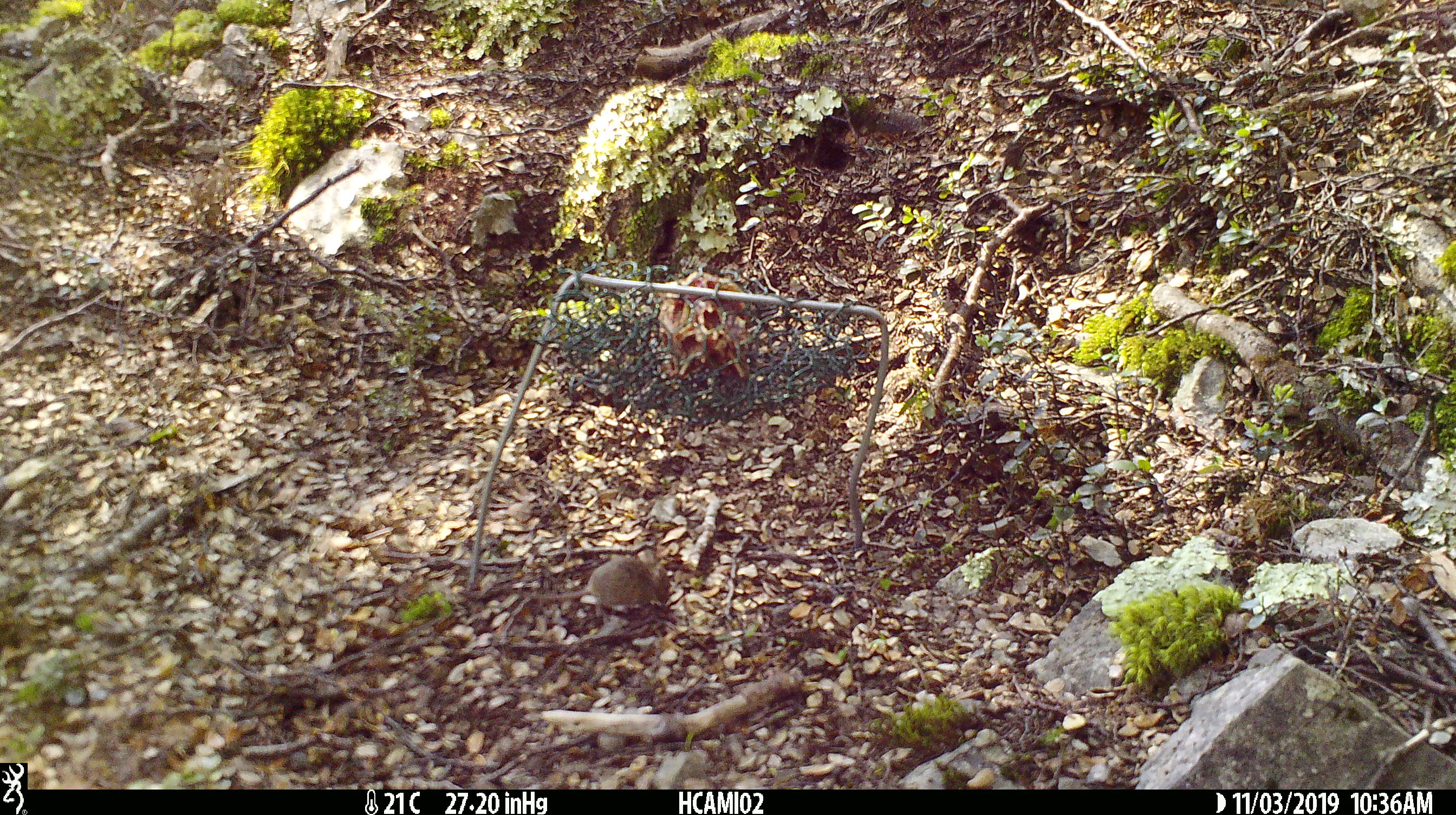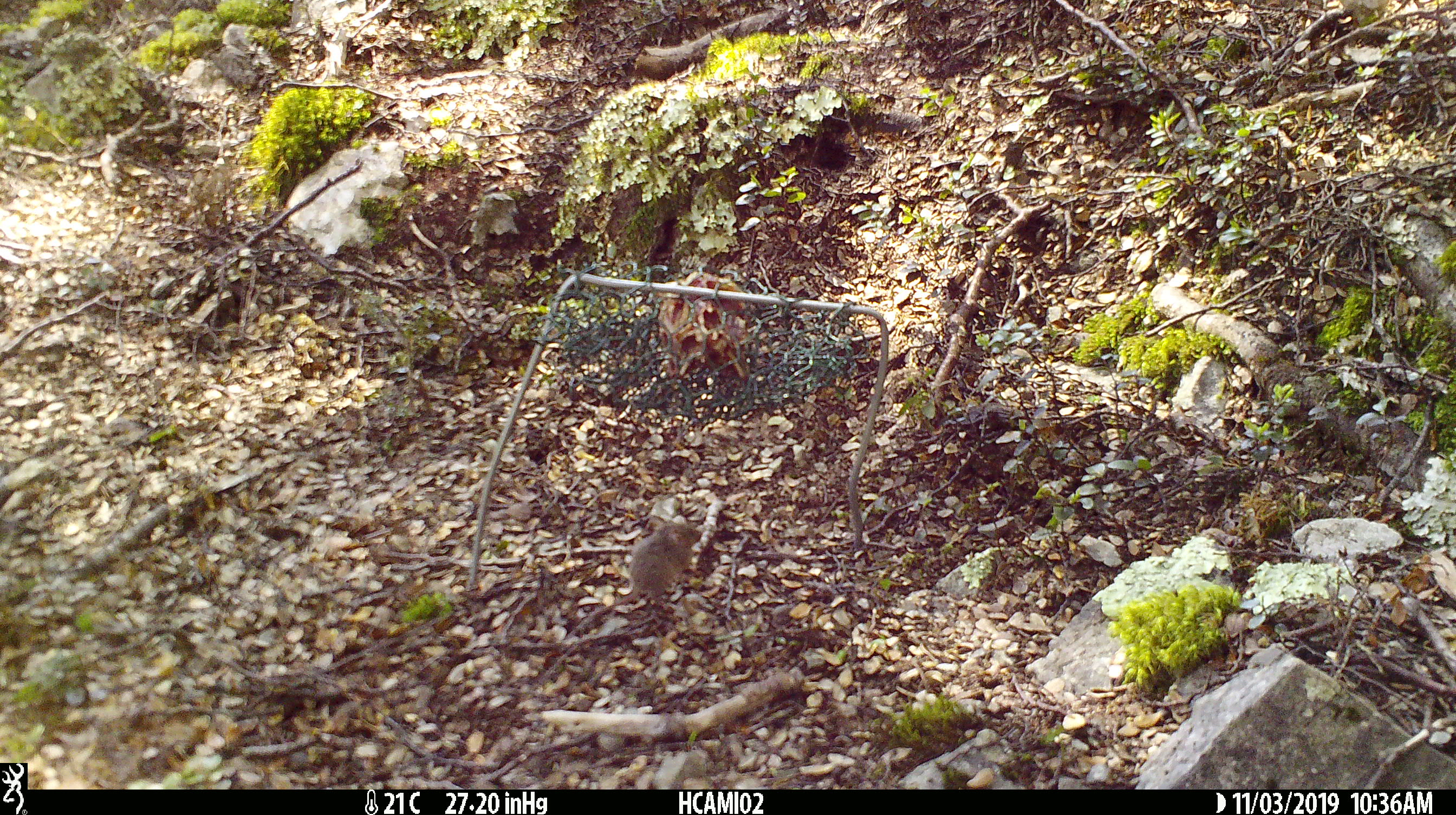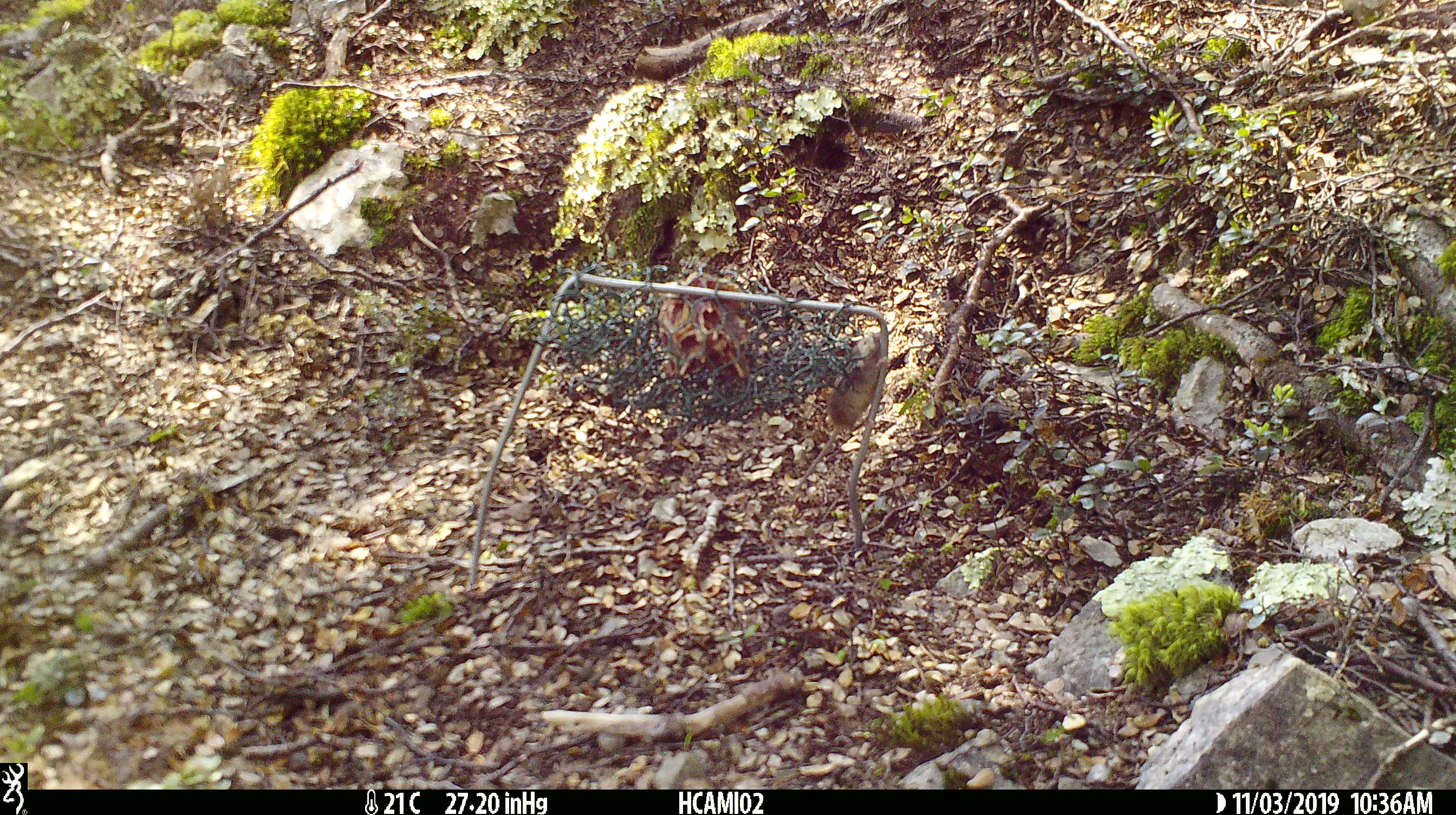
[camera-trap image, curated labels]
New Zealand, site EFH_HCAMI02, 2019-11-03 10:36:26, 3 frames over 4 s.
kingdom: Animalia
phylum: Chordata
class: Mammalia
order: Rodentia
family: Muridae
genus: Mus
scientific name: Mus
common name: mouse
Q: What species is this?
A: Mouse (Mus).